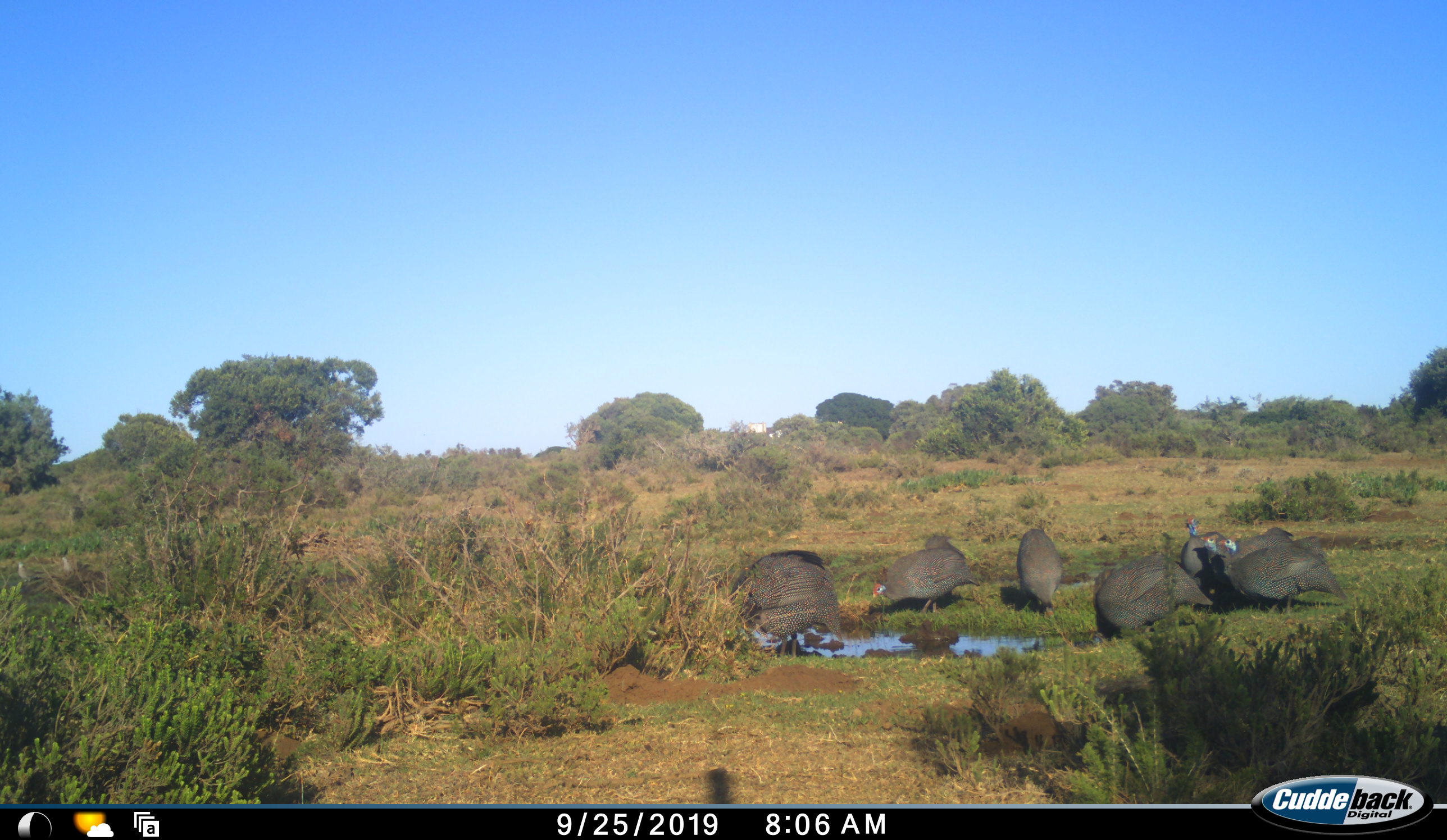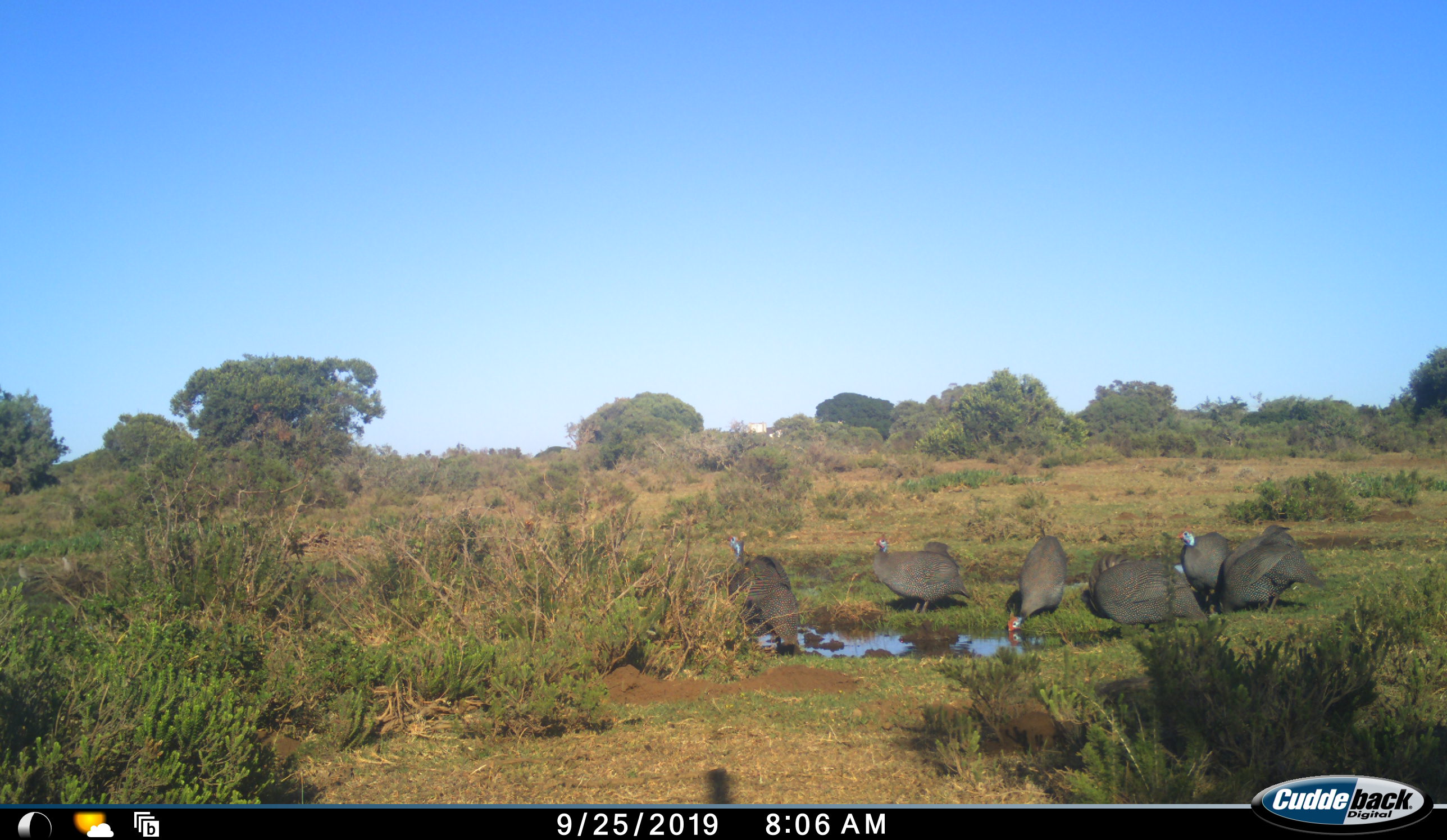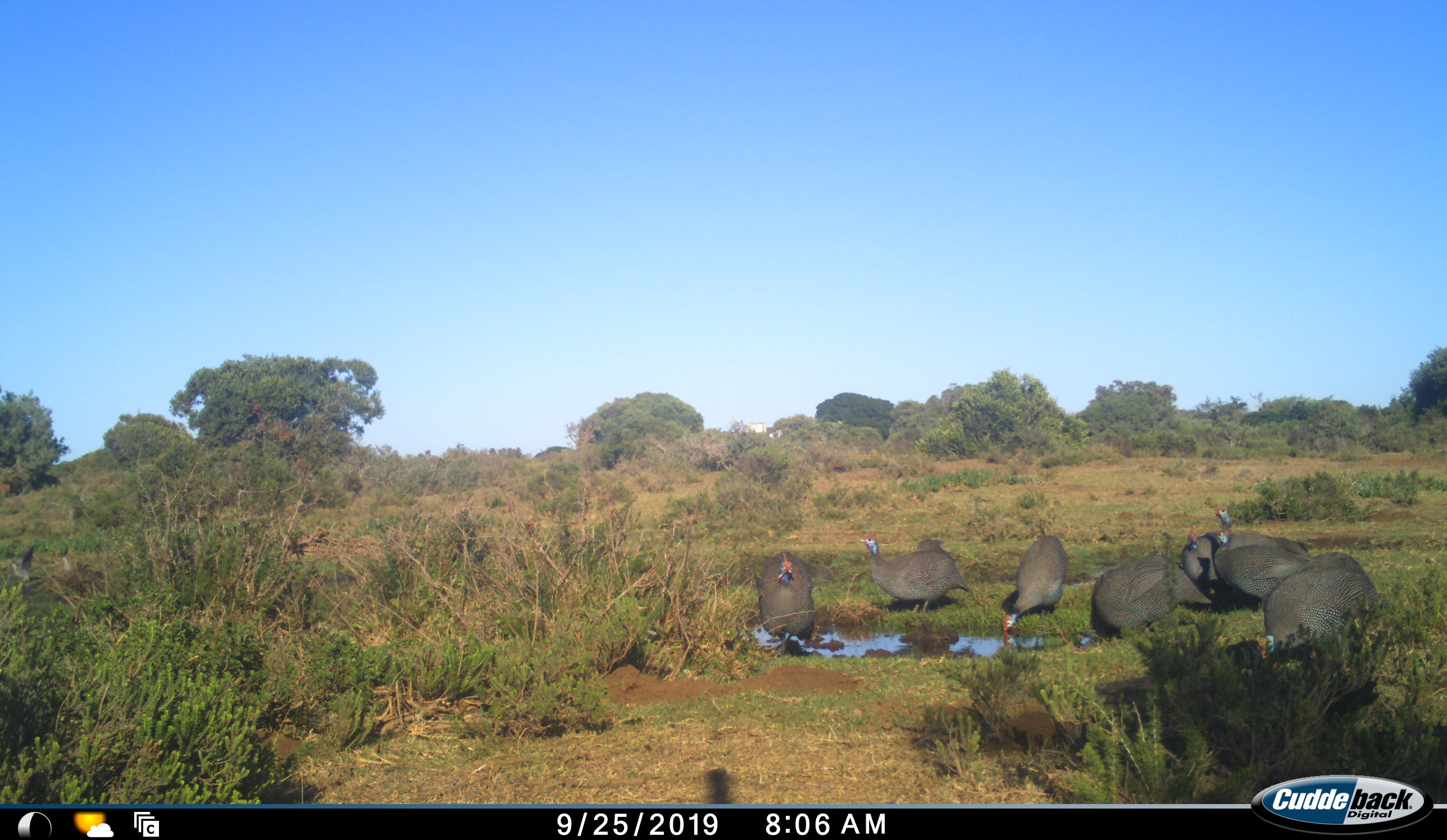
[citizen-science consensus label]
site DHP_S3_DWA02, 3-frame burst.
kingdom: Animalia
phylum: Chordata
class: Aves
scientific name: Aves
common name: bird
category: birdother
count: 8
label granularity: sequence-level